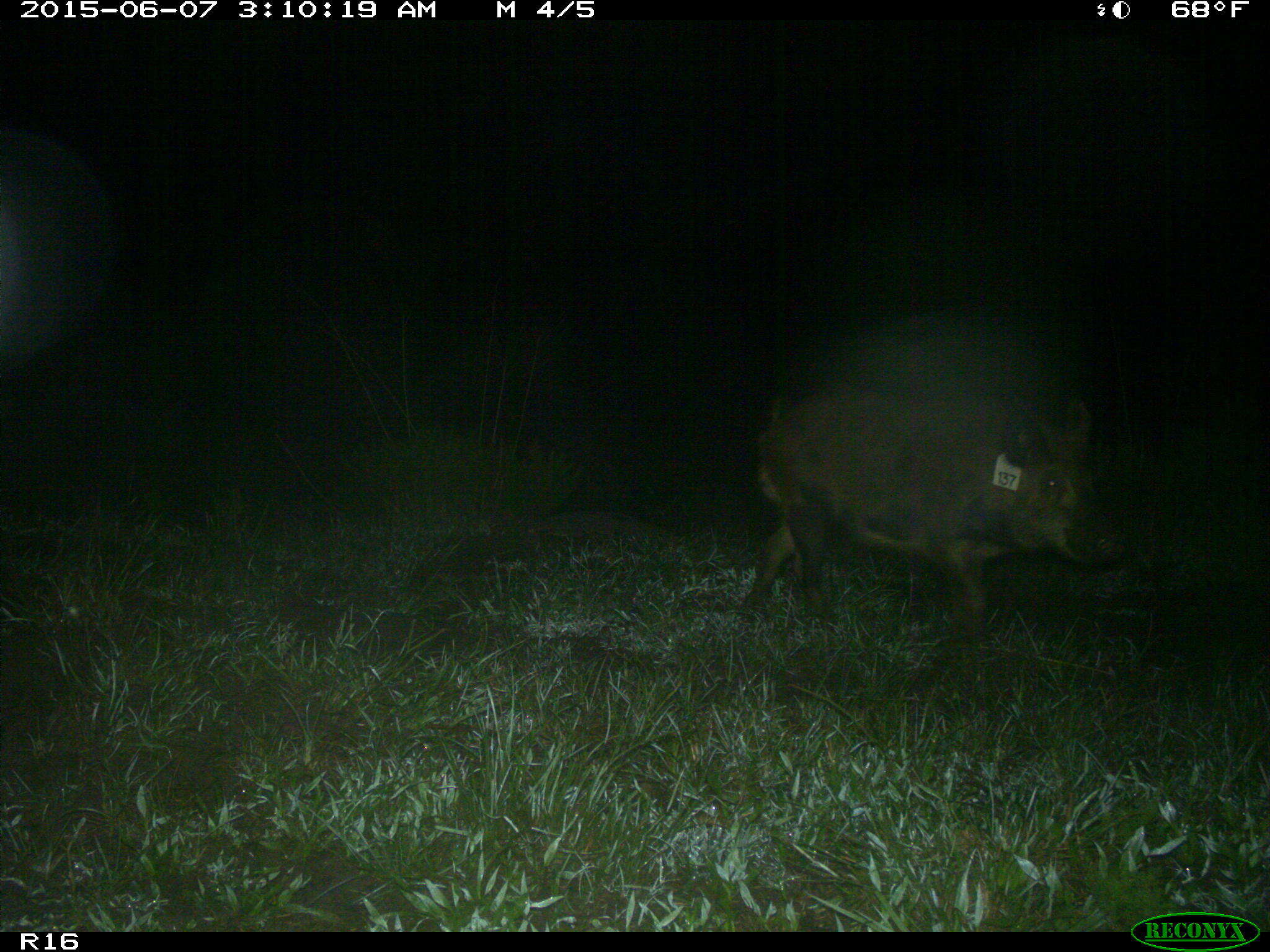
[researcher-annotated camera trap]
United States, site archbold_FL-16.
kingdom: Animalia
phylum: Chordata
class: Mammalia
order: Artiodactyla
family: Suidae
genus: Sus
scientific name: Sus scrofa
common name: wild boar